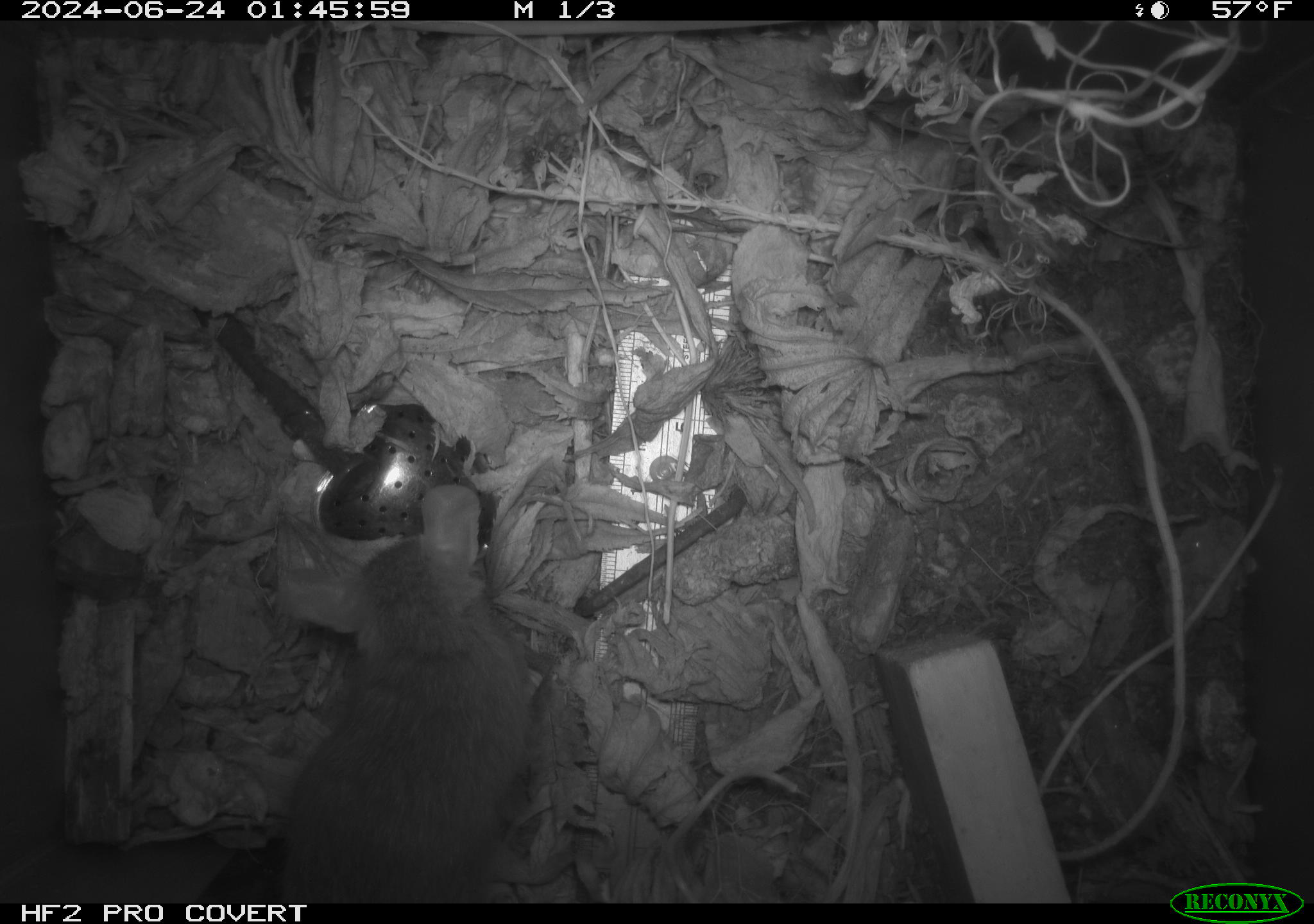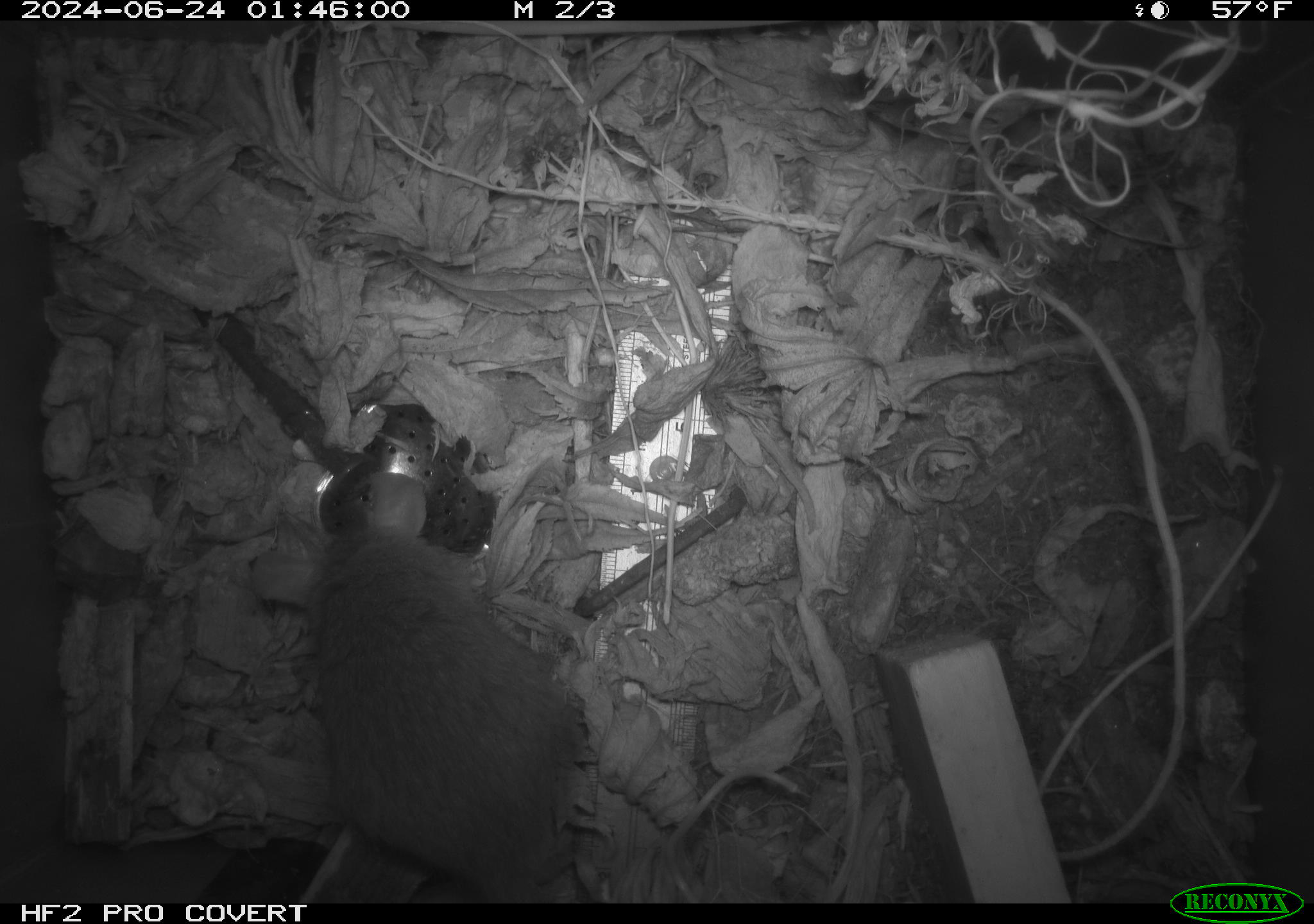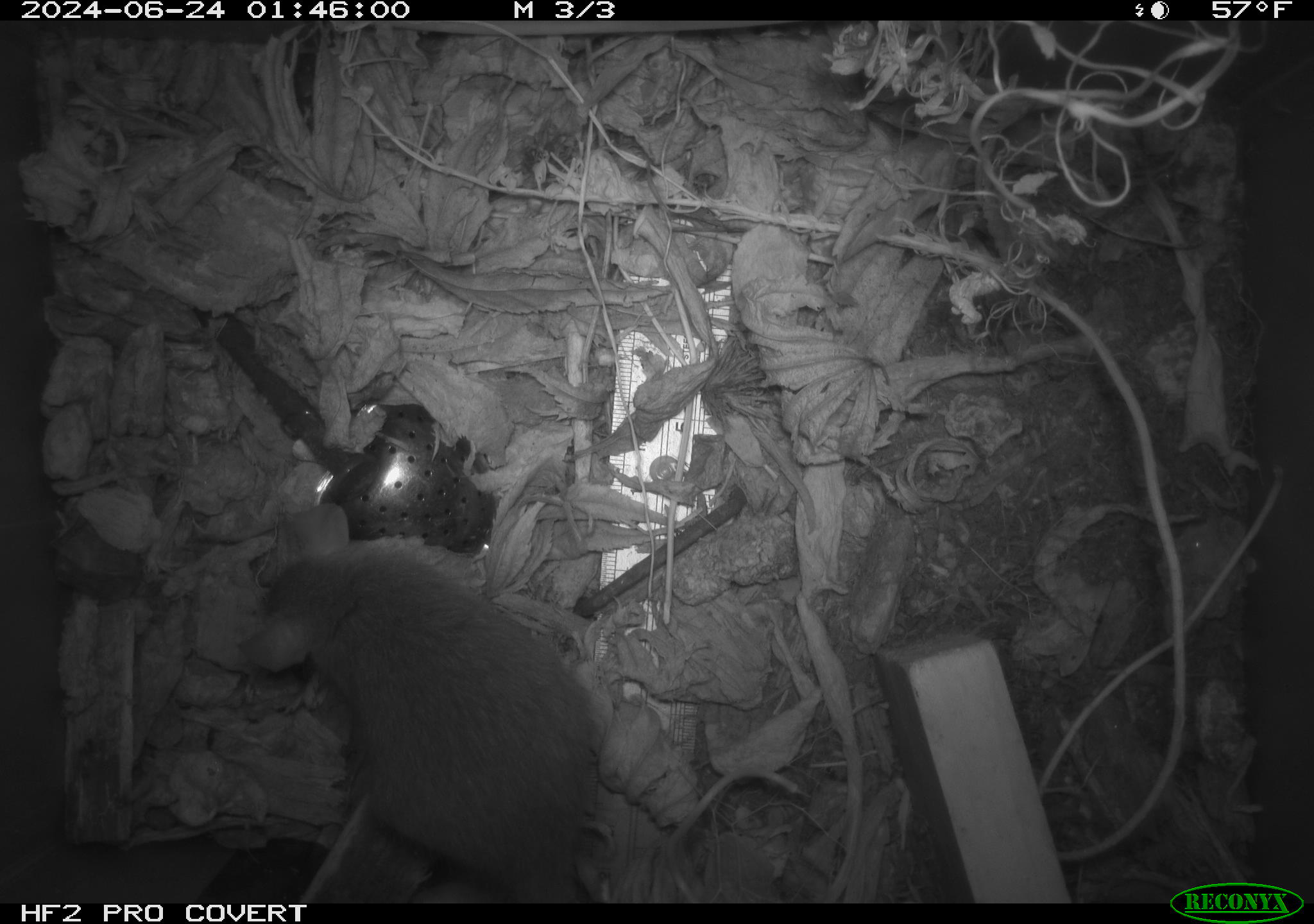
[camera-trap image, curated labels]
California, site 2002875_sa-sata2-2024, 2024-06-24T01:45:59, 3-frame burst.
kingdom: Animalia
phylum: Chordata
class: Mammalia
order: Rodentia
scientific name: Rodentia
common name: mouse species